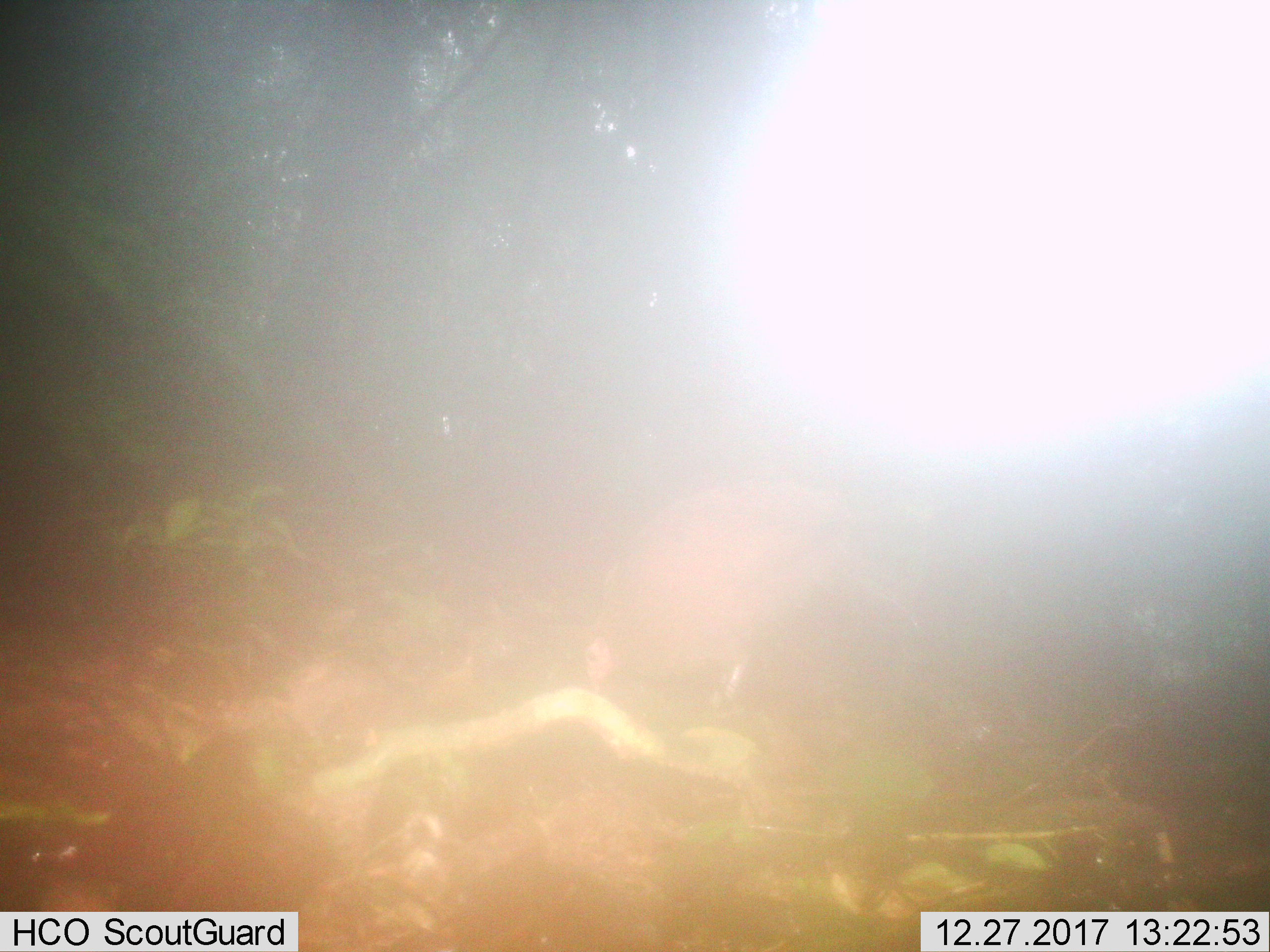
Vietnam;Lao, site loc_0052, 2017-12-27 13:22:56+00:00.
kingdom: Animalia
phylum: Chordata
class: Aves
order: Galliformes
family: Phasianidae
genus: Gallus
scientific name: Gallus gallus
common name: red junglefowl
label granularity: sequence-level